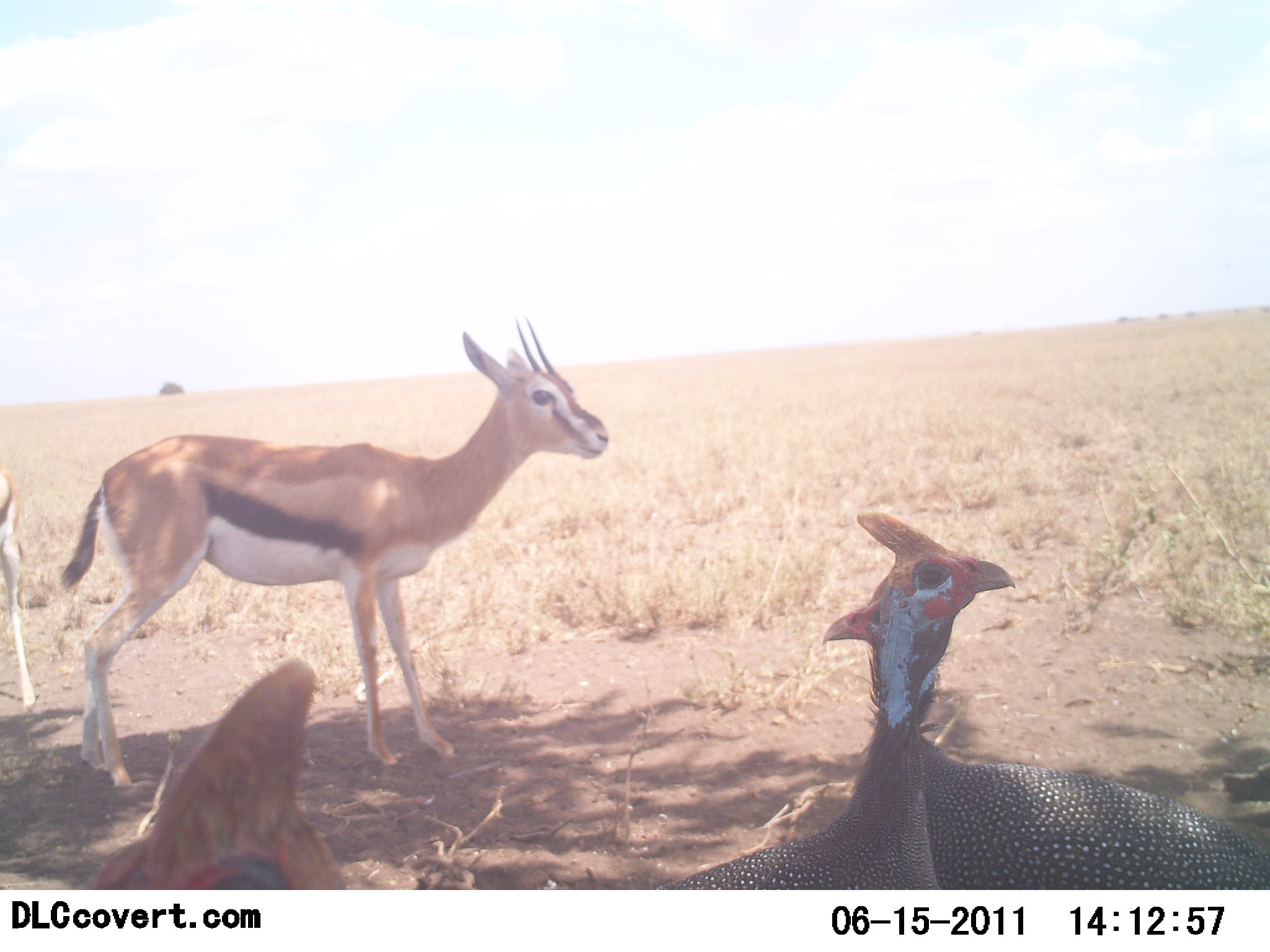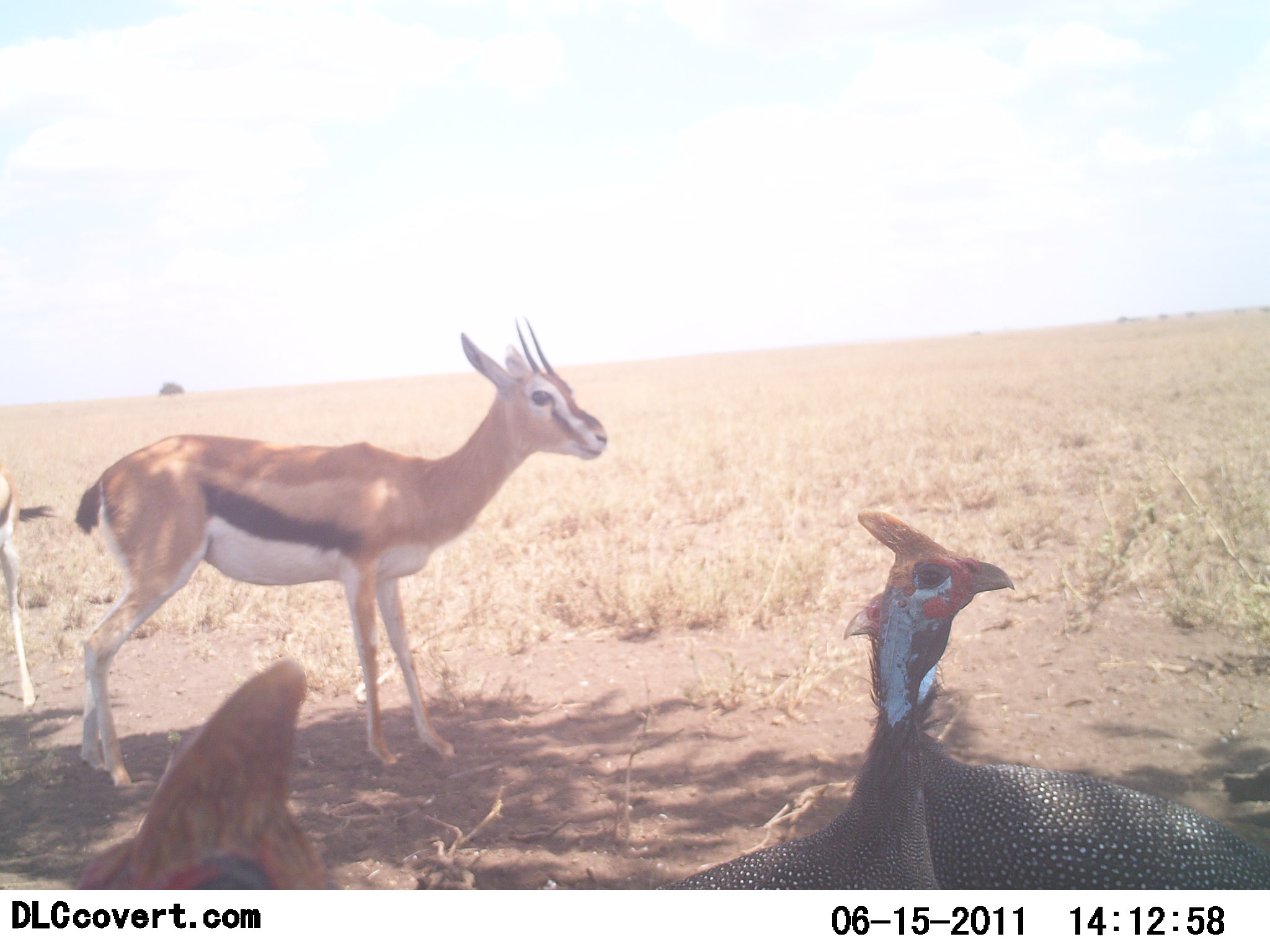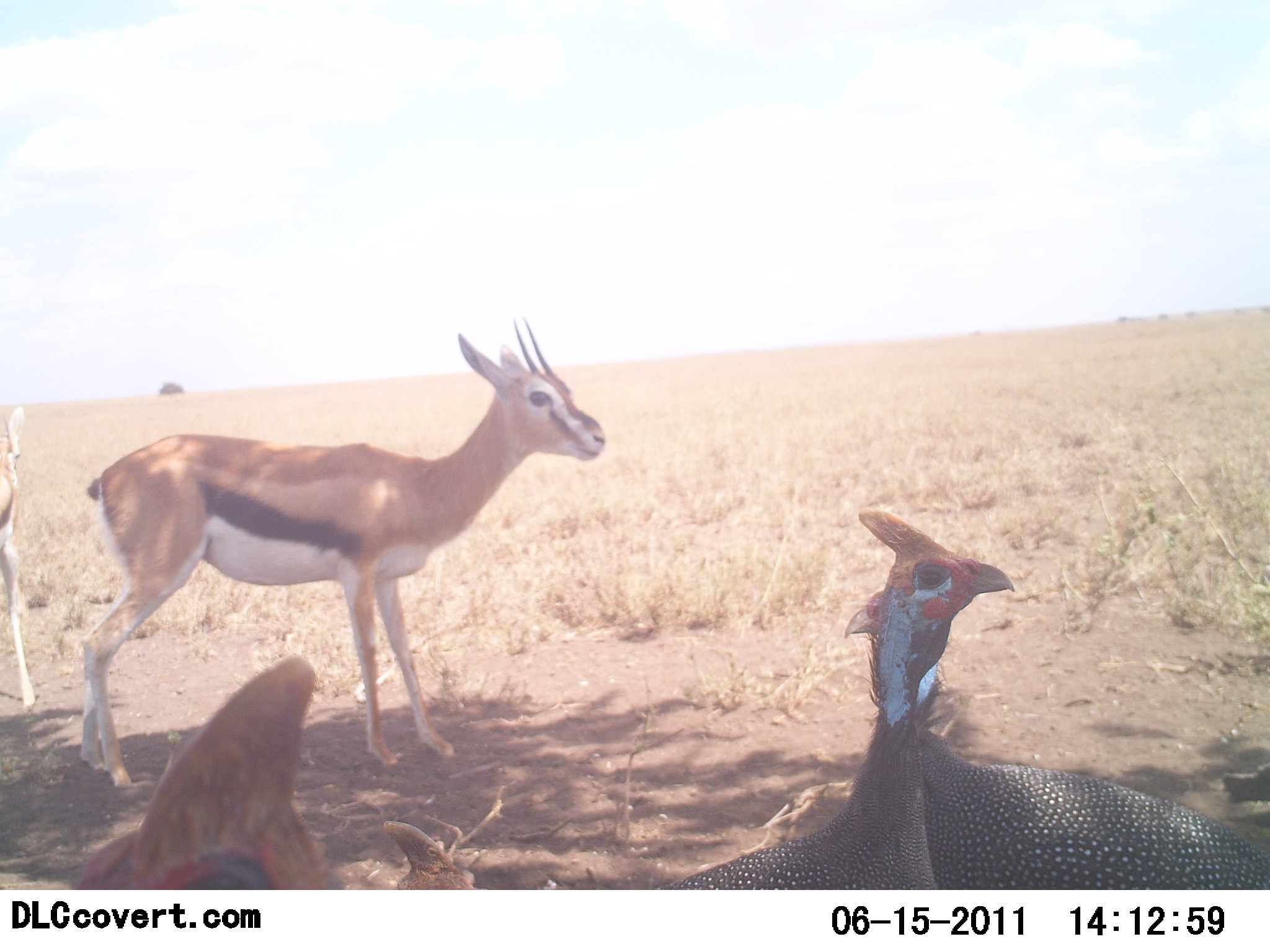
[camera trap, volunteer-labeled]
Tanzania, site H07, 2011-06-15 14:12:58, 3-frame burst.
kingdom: Animalia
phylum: Chordata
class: Mammalia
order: Artiodactyla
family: Bovidae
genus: Eudorcas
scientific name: Eudorcas thomsonii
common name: thomson's gazelle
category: gazellethomsons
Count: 2.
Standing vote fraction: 90%.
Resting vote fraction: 10%.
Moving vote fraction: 0%.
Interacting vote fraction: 0%.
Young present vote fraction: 0%.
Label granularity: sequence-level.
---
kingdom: Animalia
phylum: Chordata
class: Aves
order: Galliformes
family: Numididae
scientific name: Numididae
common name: guinea fowl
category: guineafowl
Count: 3.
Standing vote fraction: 64%.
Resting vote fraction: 36%.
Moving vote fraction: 0%.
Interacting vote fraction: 18%.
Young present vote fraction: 0%.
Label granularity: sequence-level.